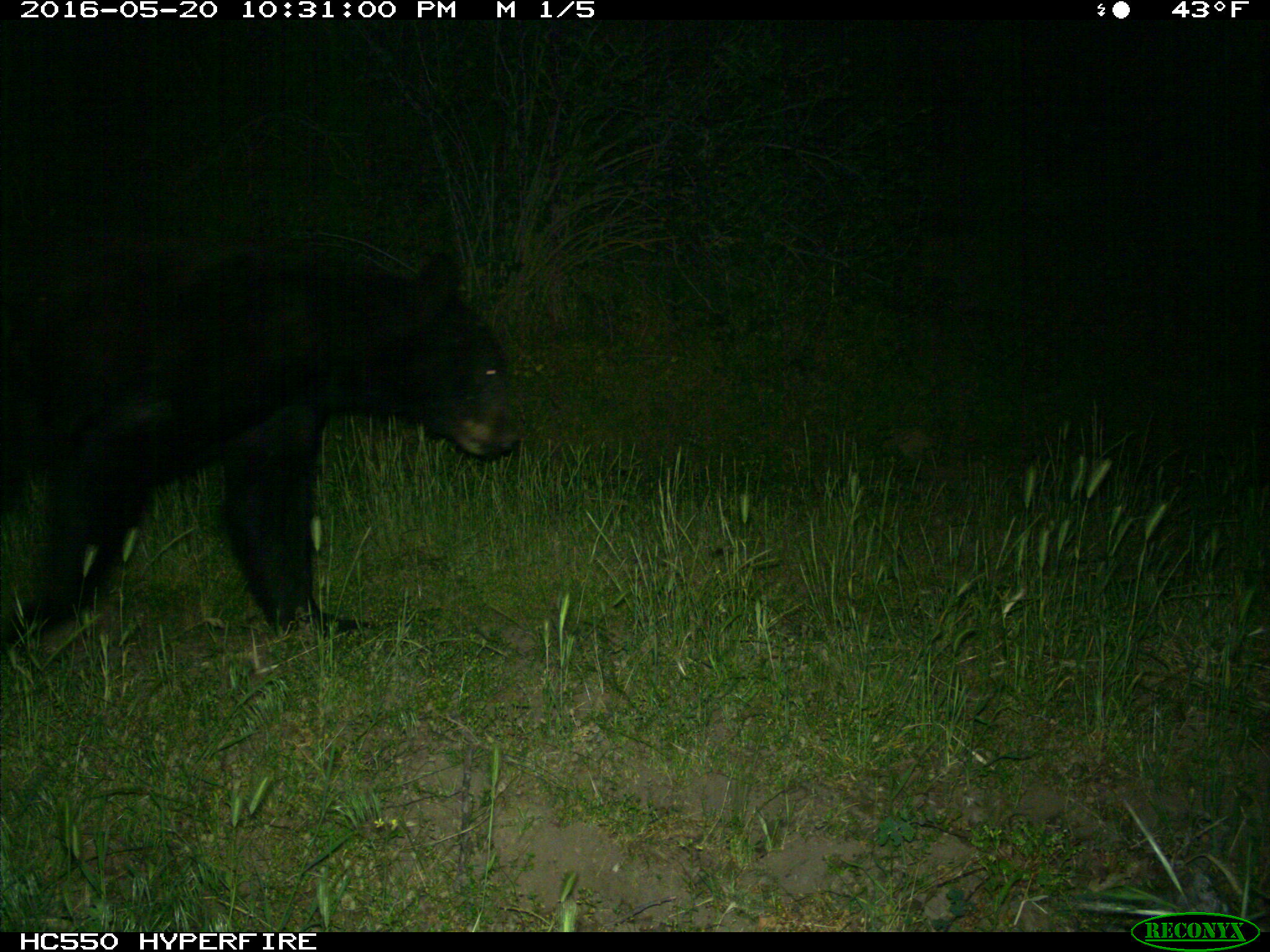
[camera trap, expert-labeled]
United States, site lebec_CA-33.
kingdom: Animalia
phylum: Chordata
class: Mammalia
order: Carnivora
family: Ursidae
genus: Ursus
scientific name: Ursus americanus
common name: american black bear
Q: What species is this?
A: Ursus americanus (american black bear).